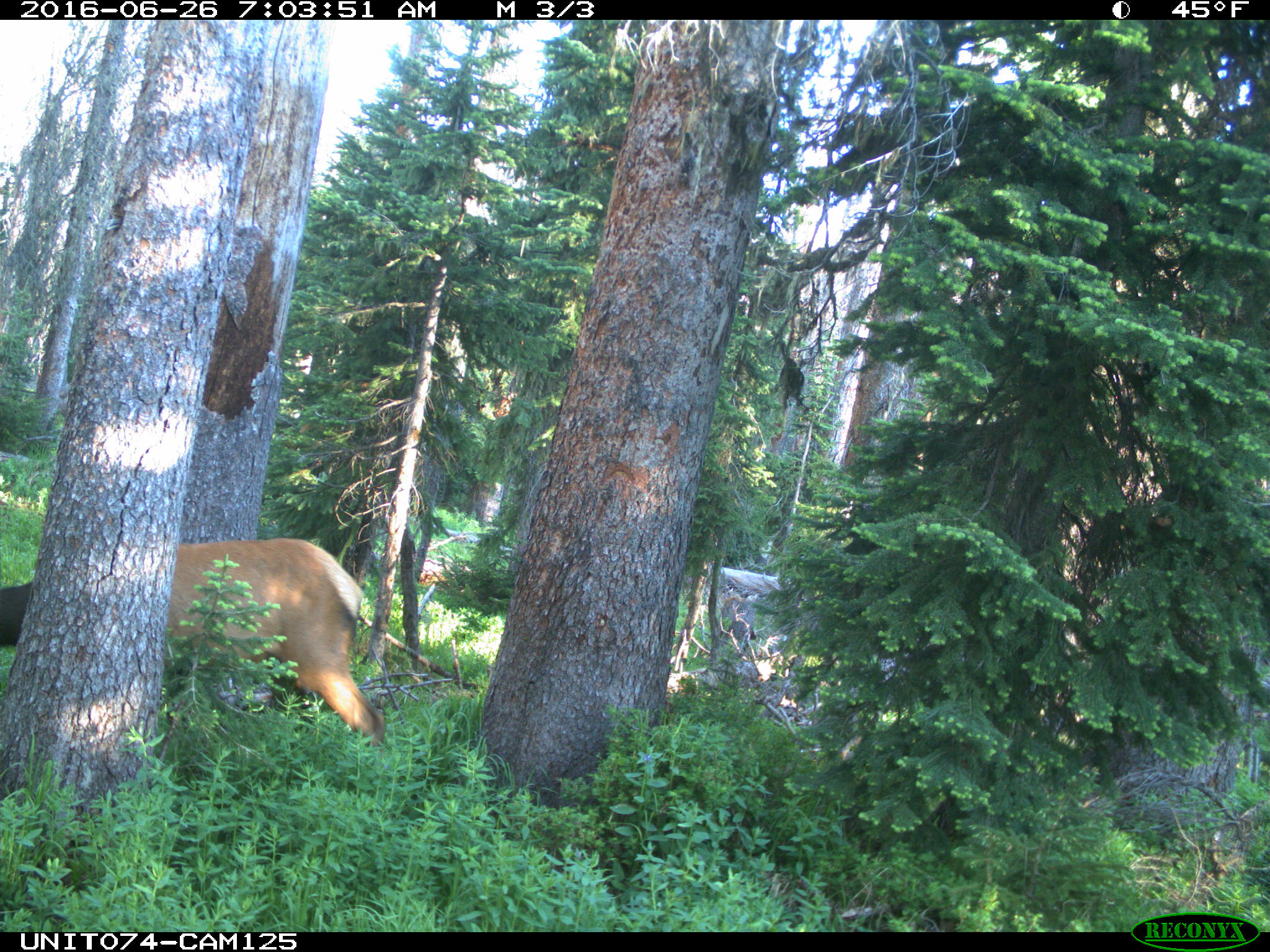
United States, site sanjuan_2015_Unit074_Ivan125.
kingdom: Animalia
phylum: Chordata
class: Mammalia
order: Artiodactyla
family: Cervidae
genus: Cervus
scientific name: Cervus elaphus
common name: red deer